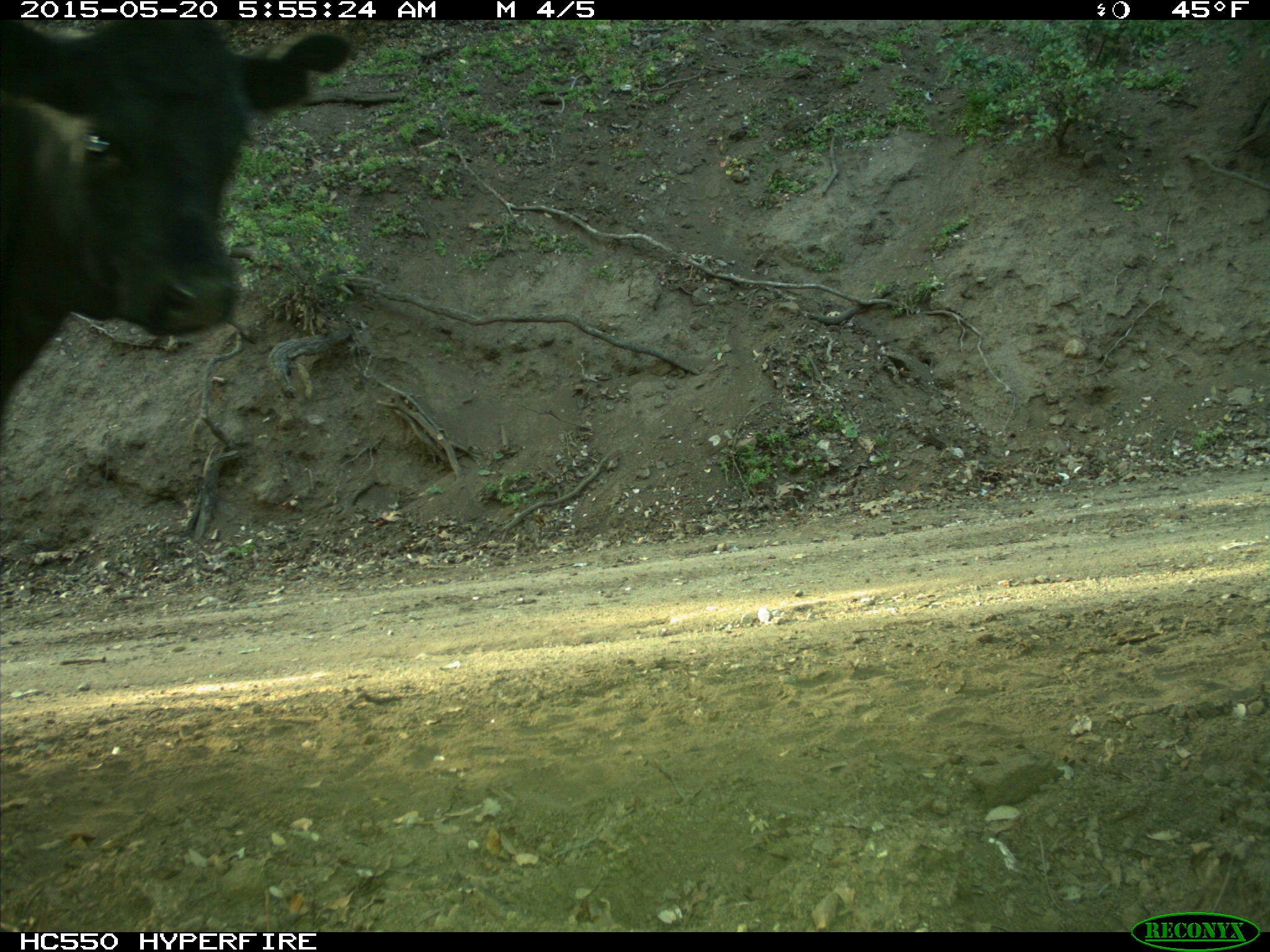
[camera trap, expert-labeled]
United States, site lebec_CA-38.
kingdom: Animalia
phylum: Chordata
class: Mammalia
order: Artiodactyla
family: Bovidae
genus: Bos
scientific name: Bos taurus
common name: domestic cow